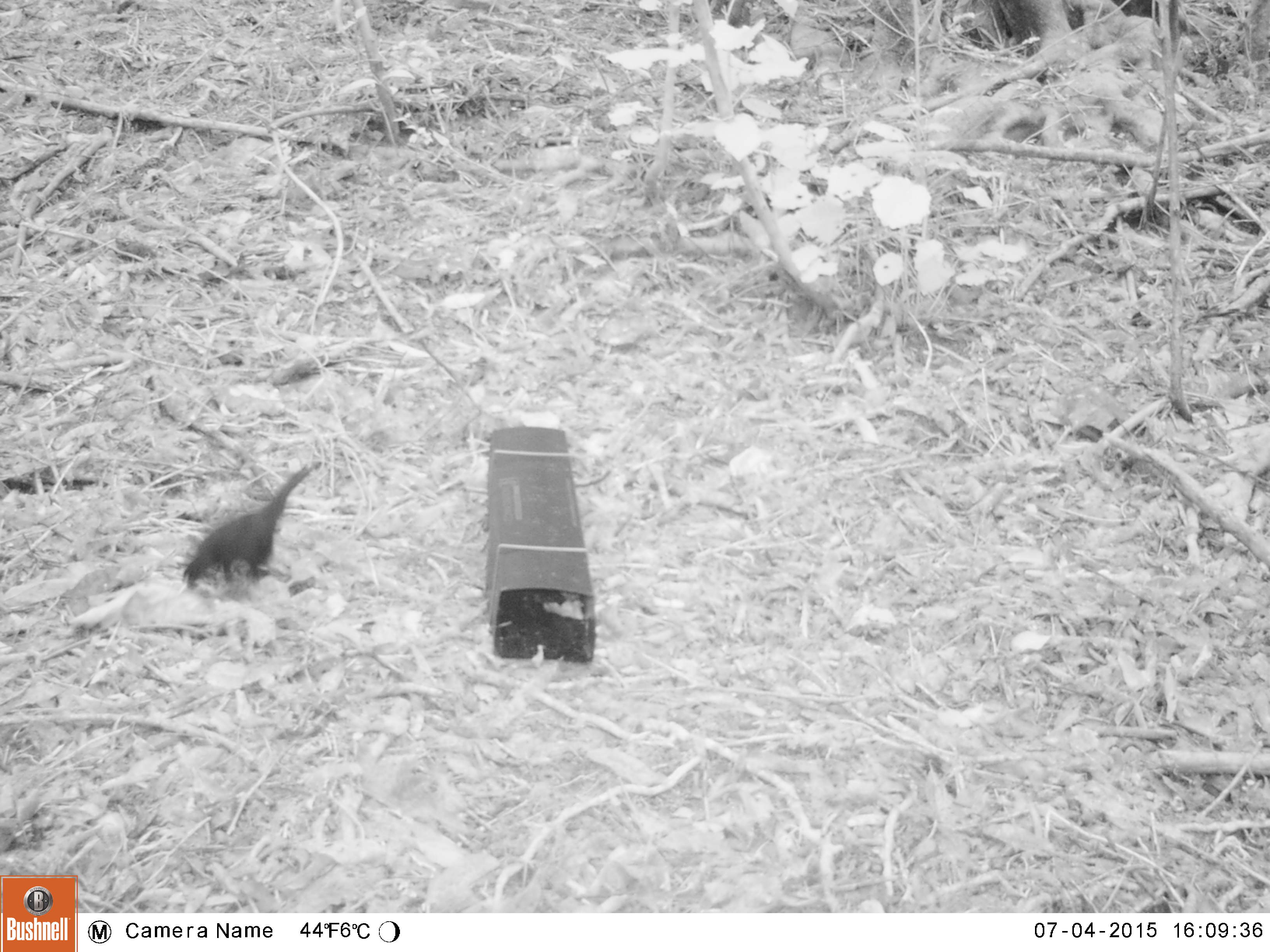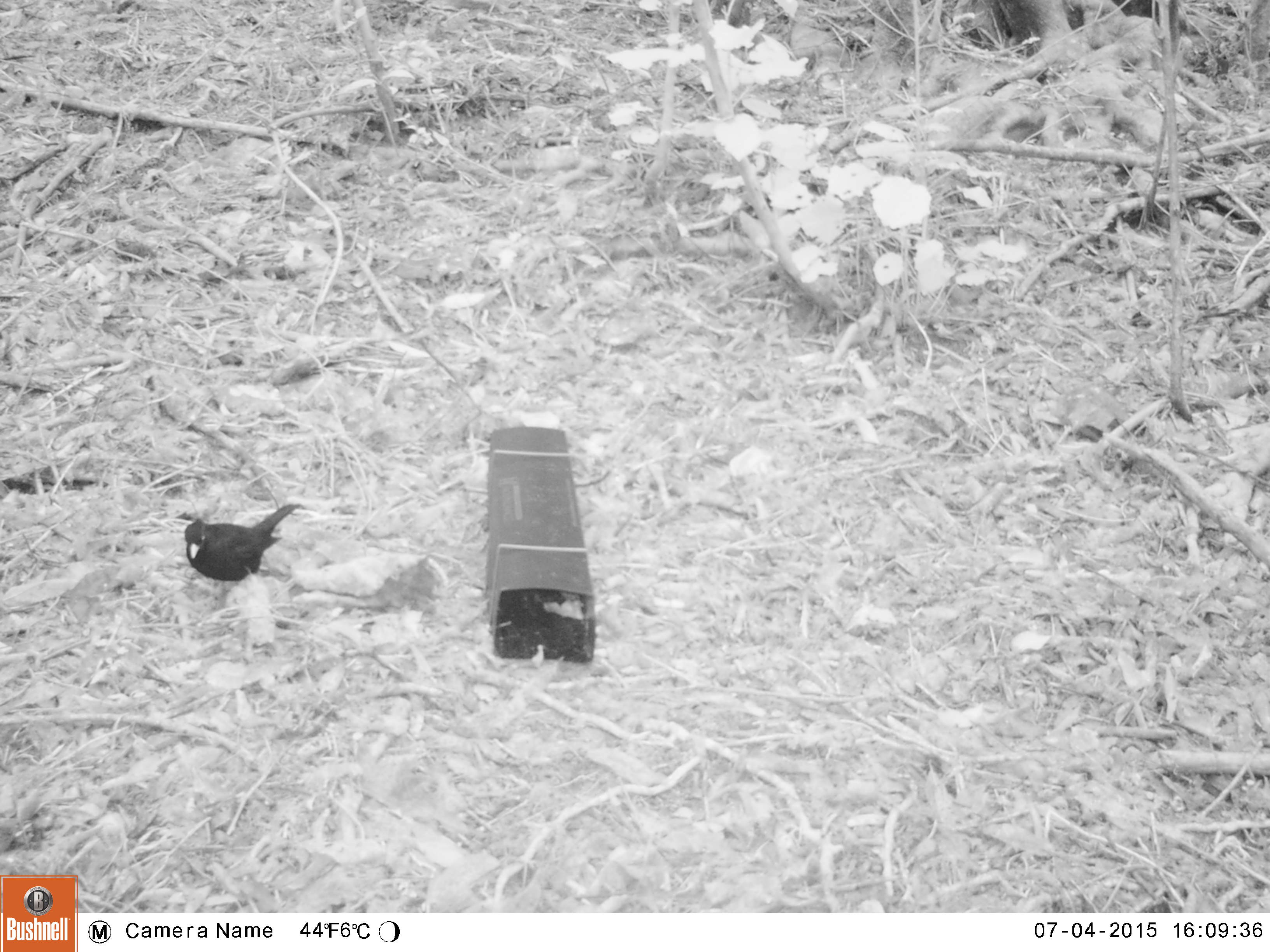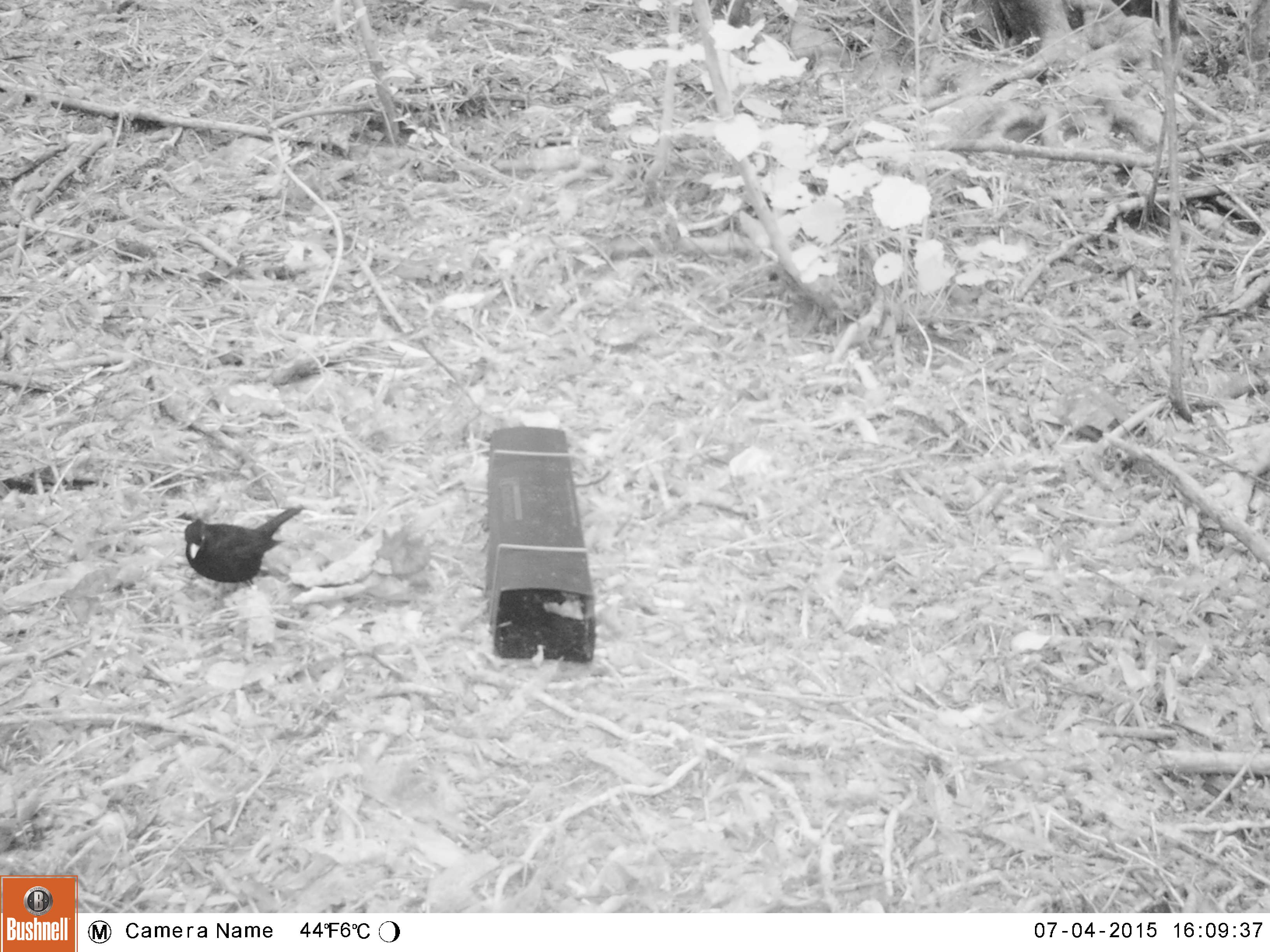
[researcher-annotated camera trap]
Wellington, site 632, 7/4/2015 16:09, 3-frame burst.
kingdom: Animalia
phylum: Chordata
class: Aves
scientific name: Aves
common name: bird